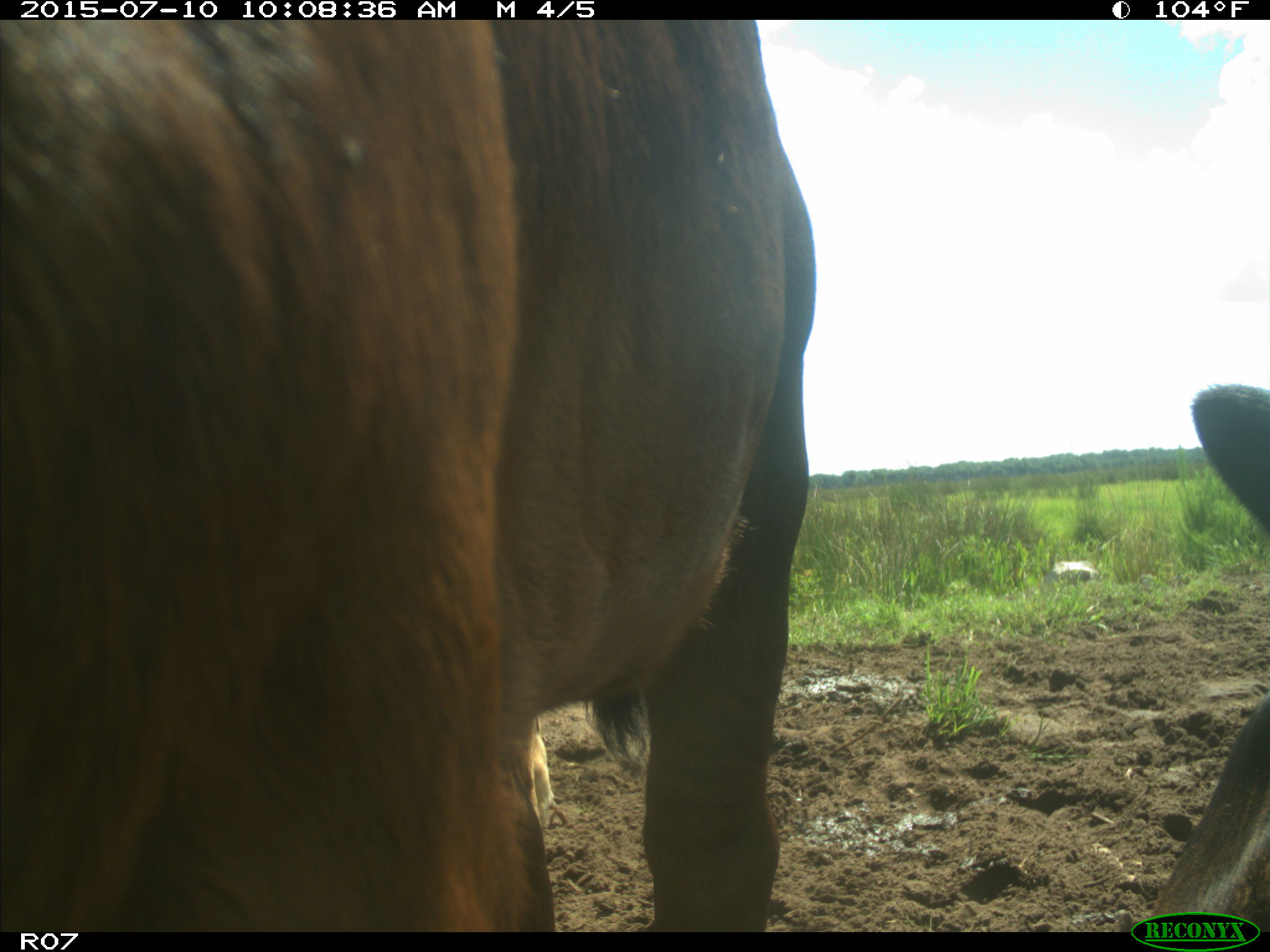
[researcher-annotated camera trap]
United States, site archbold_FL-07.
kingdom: Animalia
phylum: Chordata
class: Mammalia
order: Artiodactyla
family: Bovidae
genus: Bos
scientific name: Bos taurus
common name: domestic cow